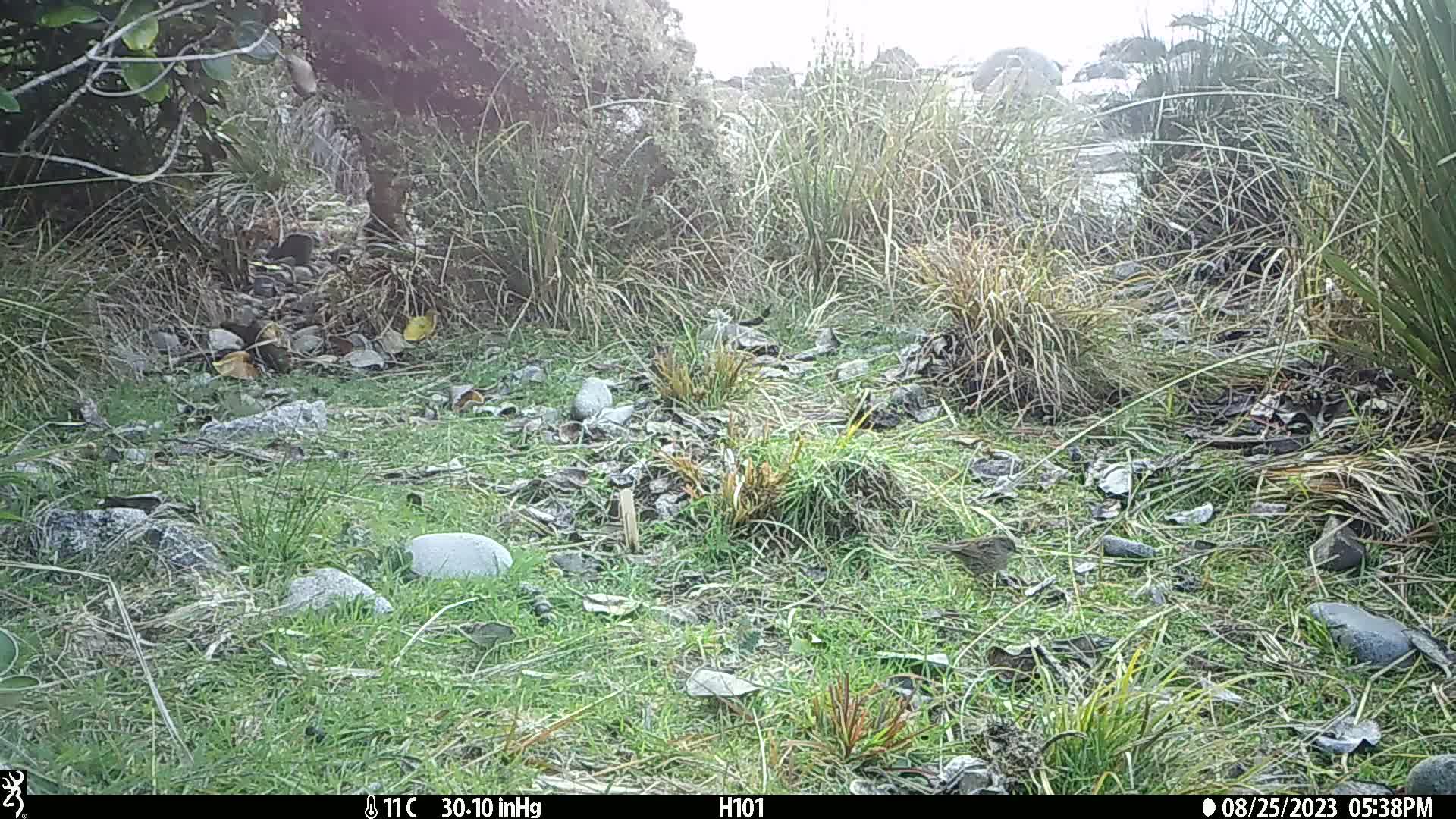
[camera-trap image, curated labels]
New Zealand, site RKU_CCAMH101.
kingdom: Animalia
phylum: Chordata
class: Aves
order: Passeriformes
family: Prunellidae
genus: Prunella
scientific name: Prunella modularis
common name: dunnock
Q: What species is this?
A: Dunnock (Prunella modularis).